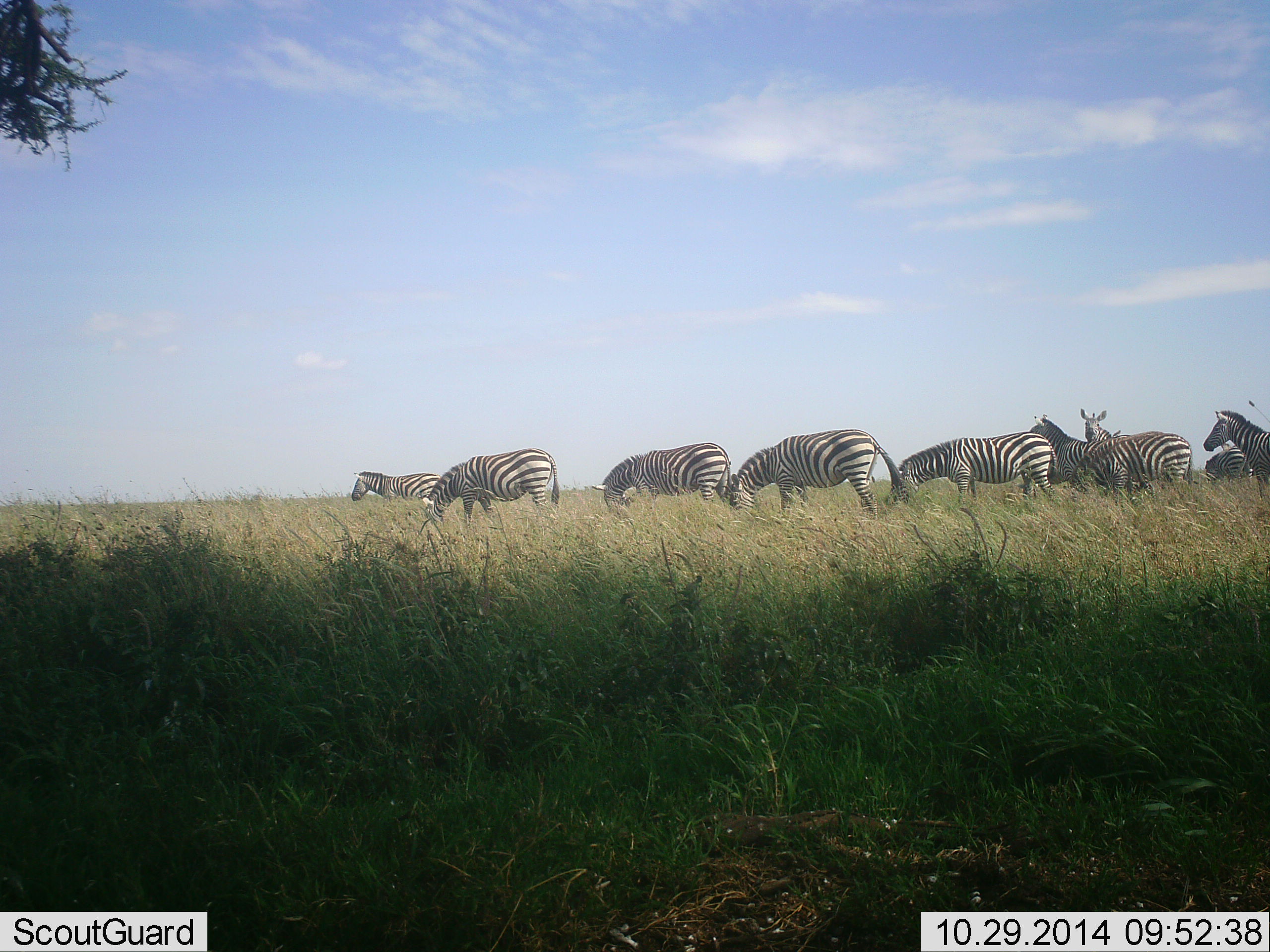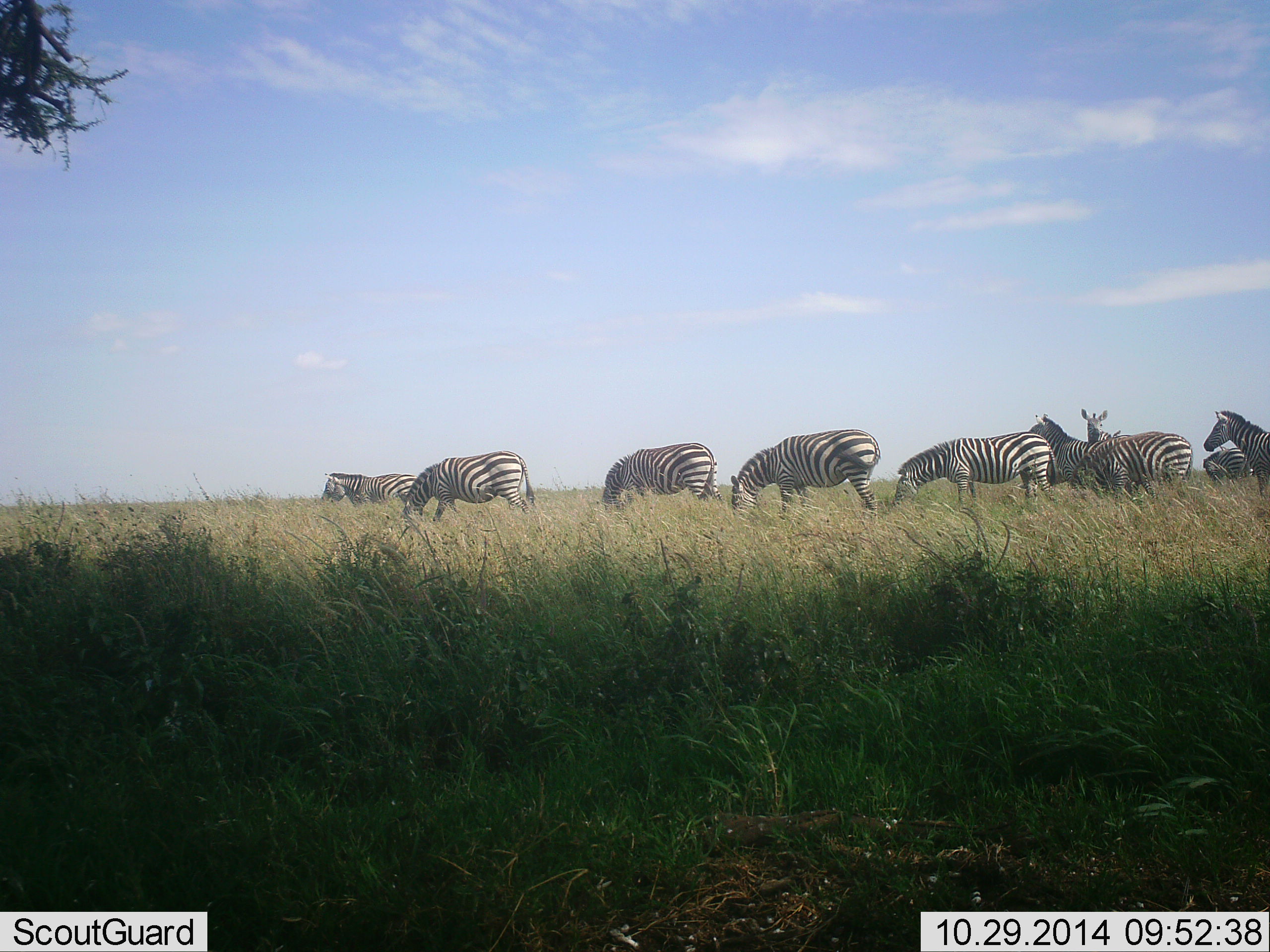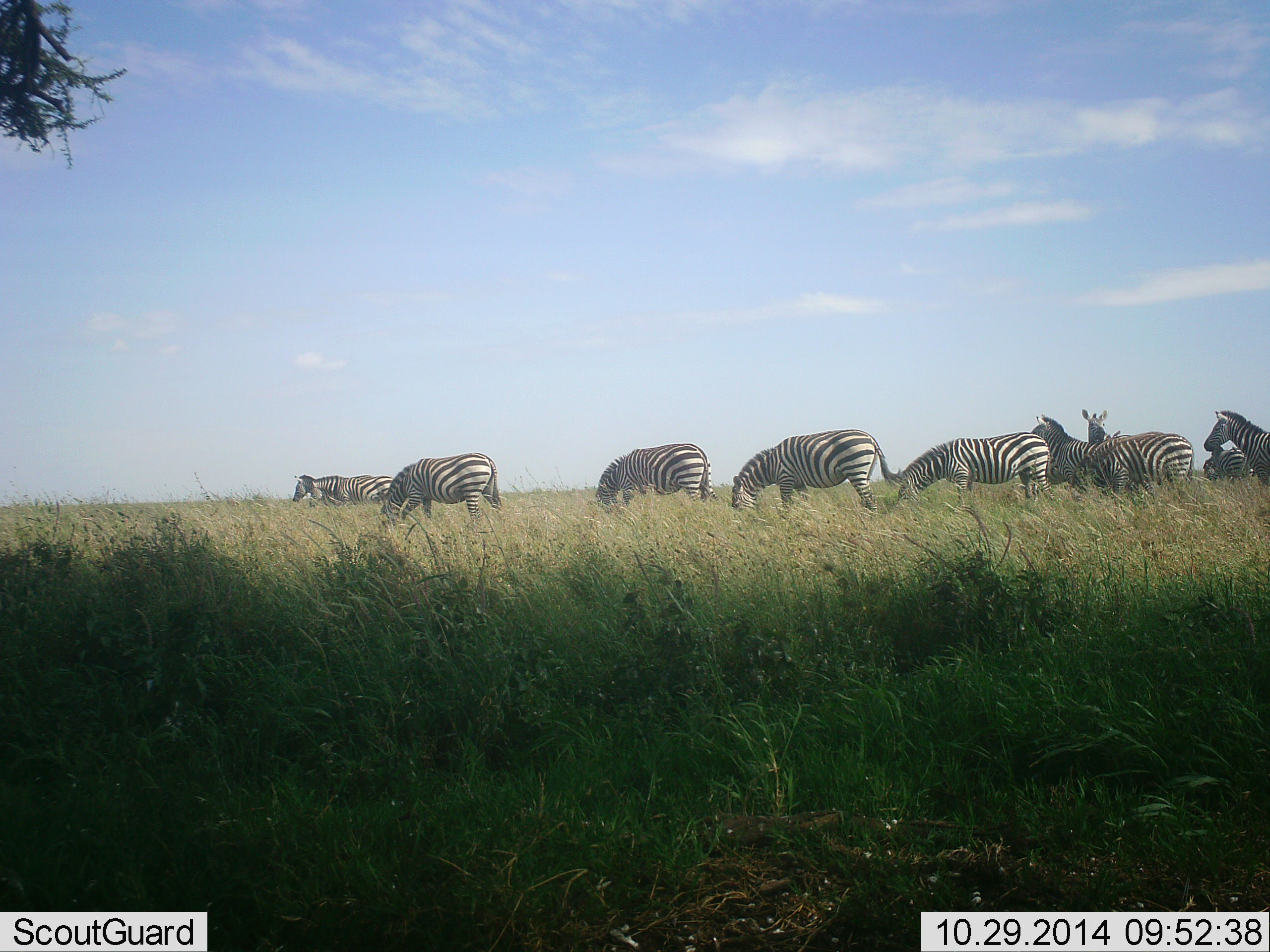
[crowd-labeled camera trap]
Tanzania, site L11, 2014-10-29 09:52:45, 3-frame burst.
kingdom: Animalia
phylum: Chordata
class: Mammalia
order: Perissodactyla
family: Equidae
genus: Equus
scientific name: Equus quagga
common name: plains zebra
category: zebra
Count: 9.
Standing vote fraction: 30%.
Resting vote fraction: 10%.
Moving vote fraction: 50%.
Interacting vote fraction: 20%.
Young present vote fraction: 0%.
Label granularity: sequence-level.